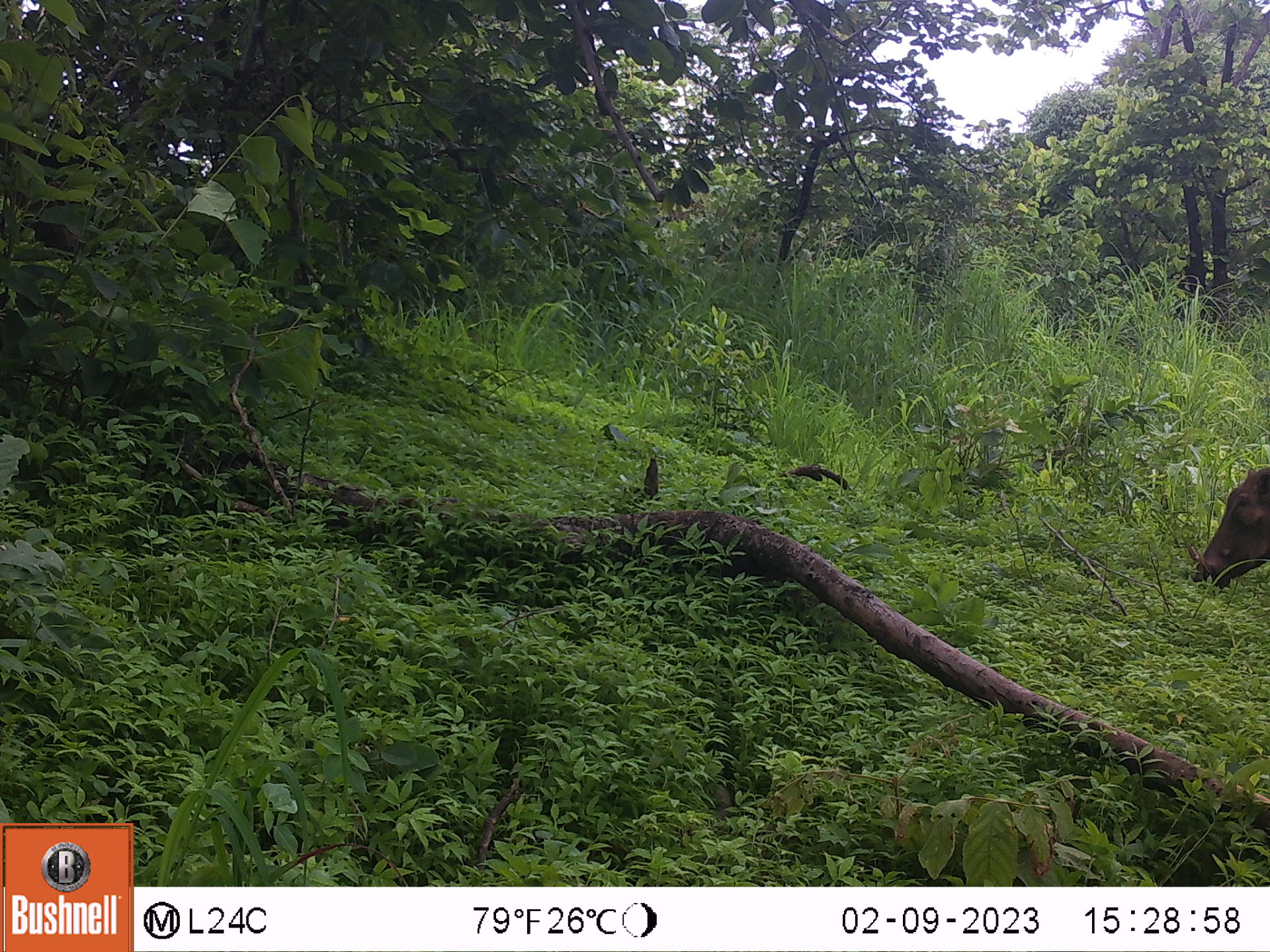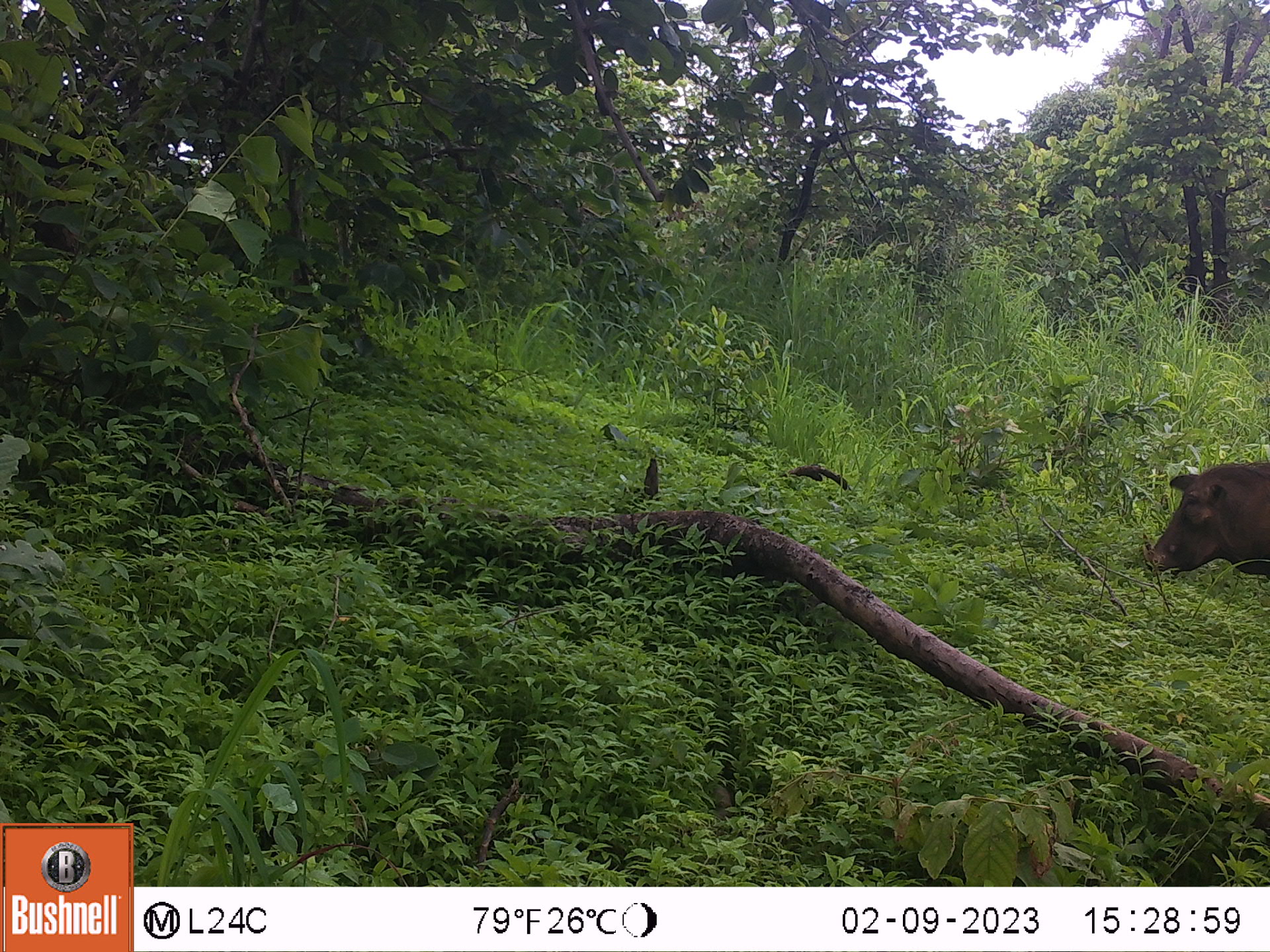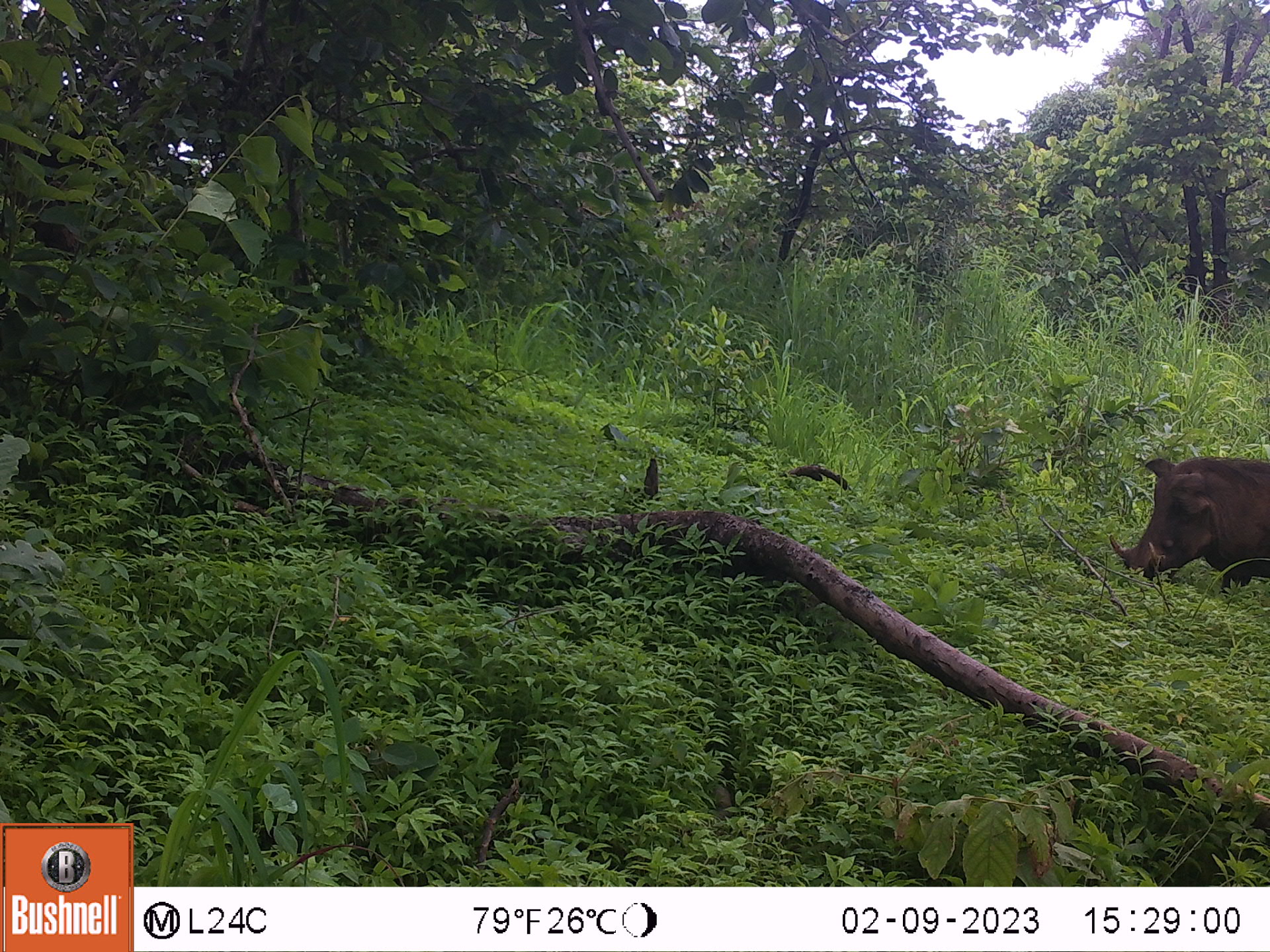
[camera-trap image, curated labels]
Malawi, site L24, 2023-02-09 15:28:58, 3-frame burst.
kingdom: Animalia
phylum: Chordata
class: Mammalia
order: Artiodactyla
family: Suidae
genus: Phacochoerus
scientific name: Phacochoerus africanus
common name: common warthog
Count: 1.